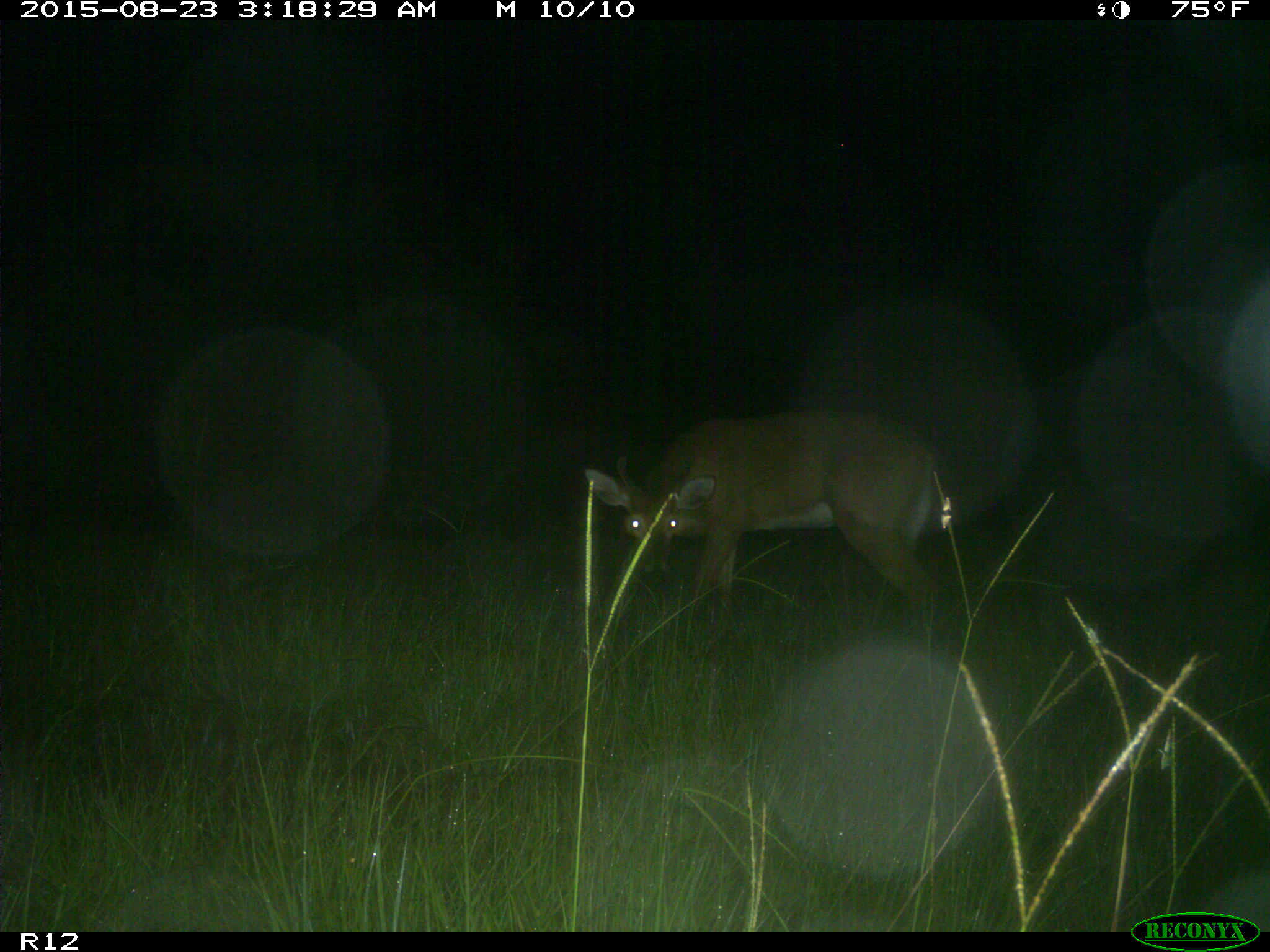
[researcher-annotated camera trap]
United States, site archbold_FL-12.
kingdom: Animalia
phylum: Chordata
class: Mammalia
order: Artiodactyla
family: Cervidae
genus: Odocoileus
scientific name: Odocoileus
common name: deer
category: unidentified deer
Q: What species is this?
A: Unidentified deer (deer) (Odocoileus).